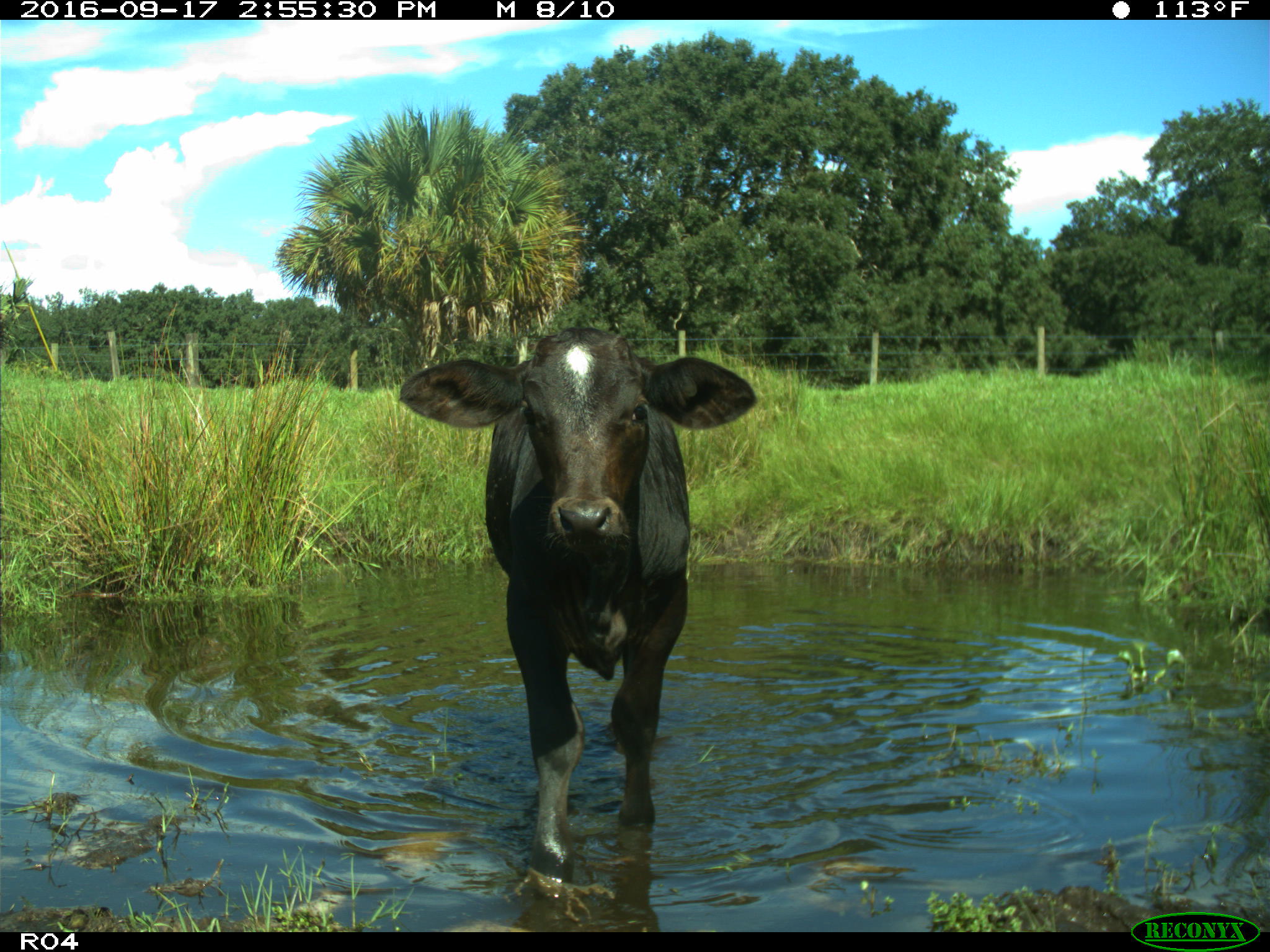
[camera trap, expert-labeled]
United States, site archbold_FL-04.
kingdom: Animalia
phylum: Chordata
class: Mammalia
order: Artiodactyla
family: Bovidae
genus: Bos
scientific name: Bos taurus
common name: domestic cow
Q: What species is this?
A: Bos taurus (domestic cow).